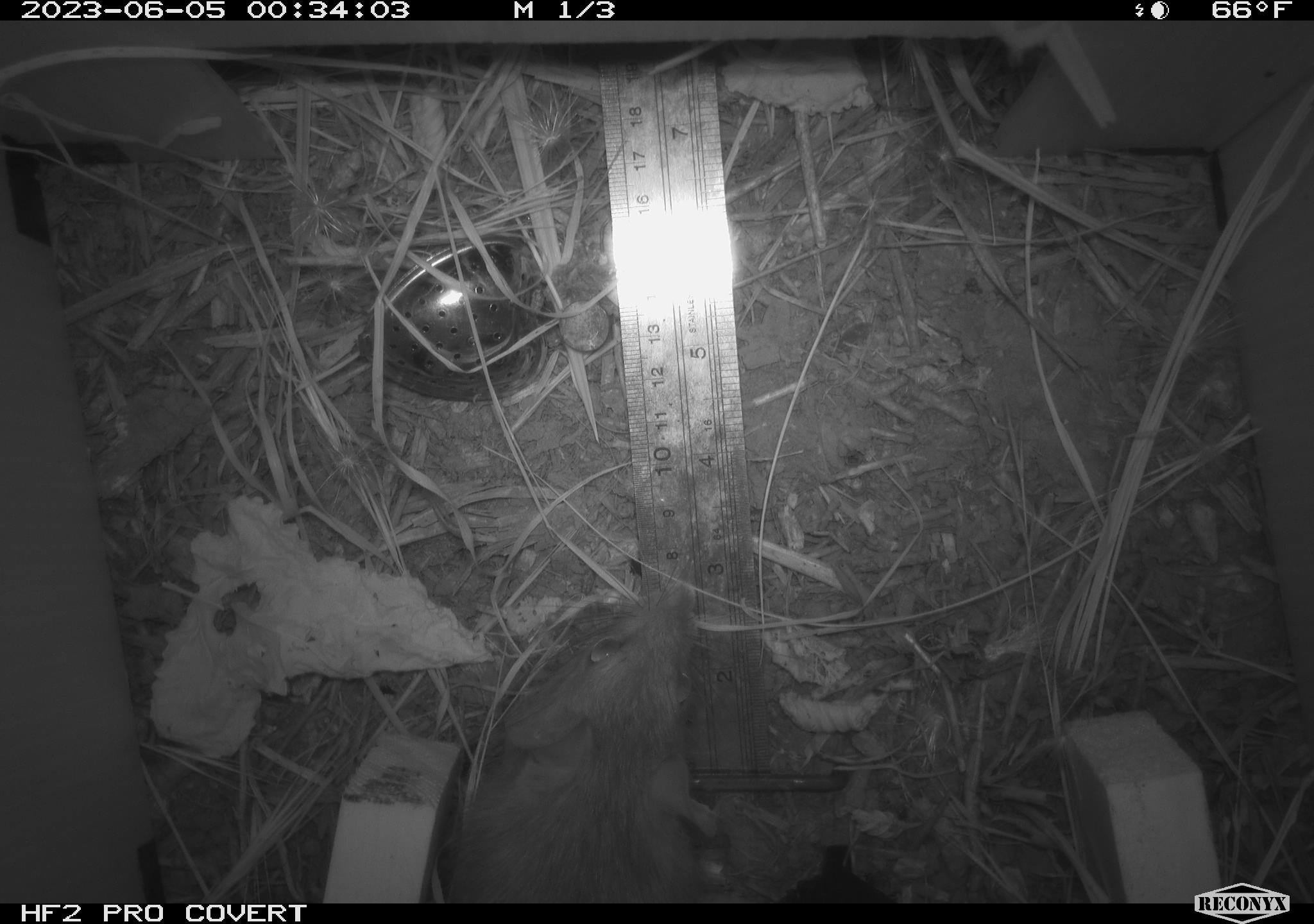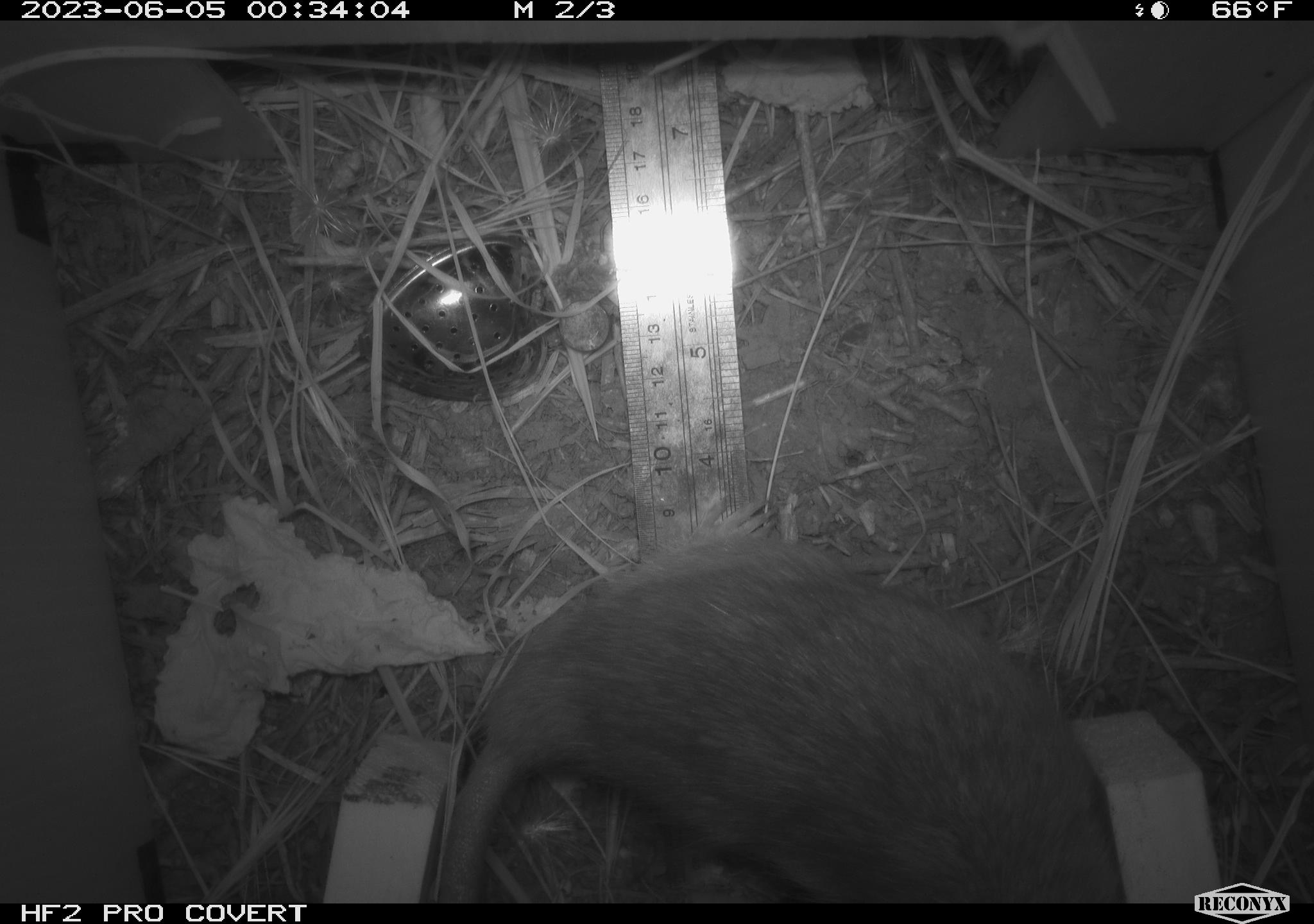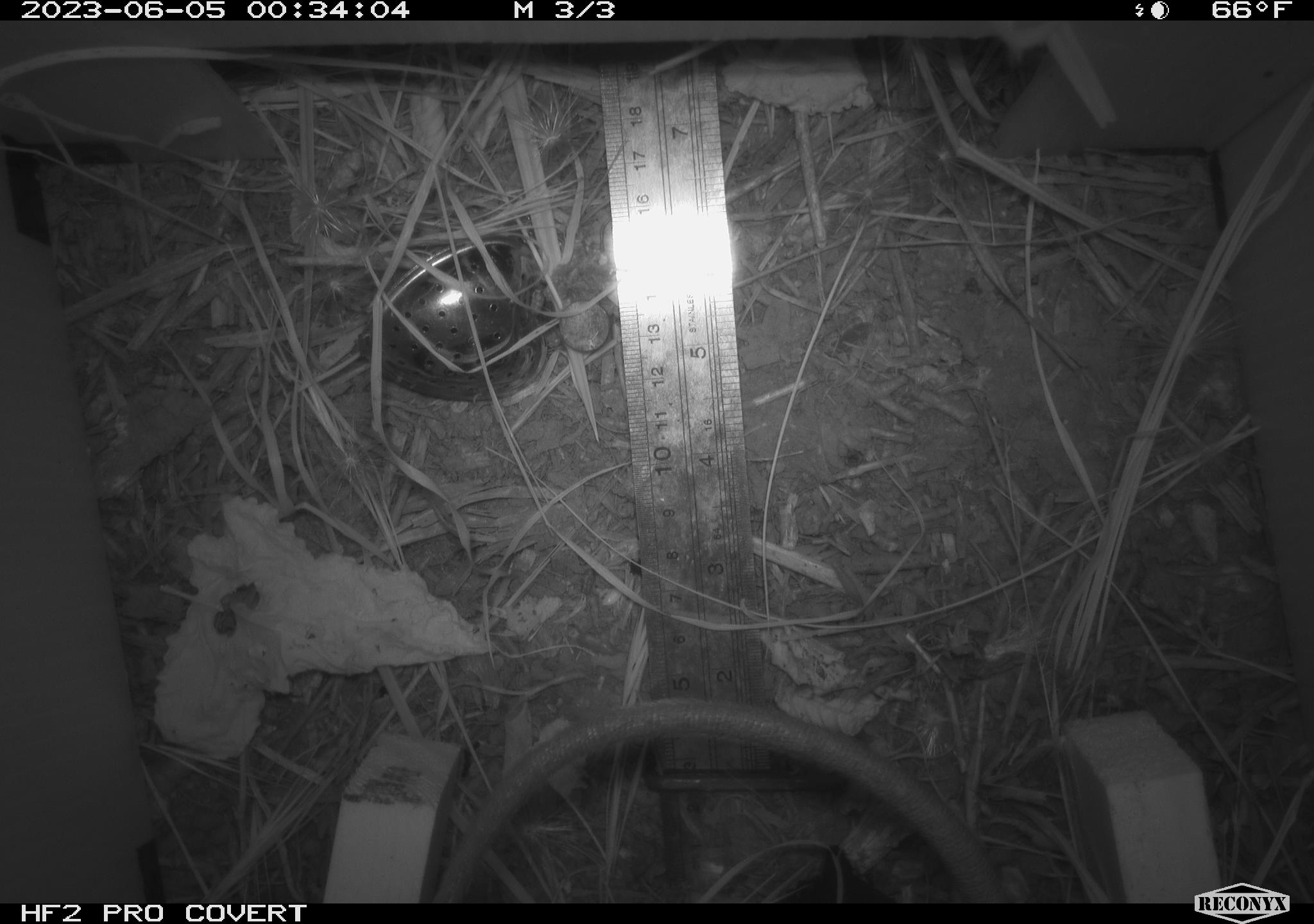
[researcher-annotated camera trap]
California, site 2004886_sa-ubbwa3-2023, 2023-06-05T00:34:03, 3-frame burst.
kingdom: Animalia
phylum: Chordata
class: Mammalia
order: Rodentia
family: Muridae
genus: Rattus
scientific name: Rattus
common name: rat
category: rattus species